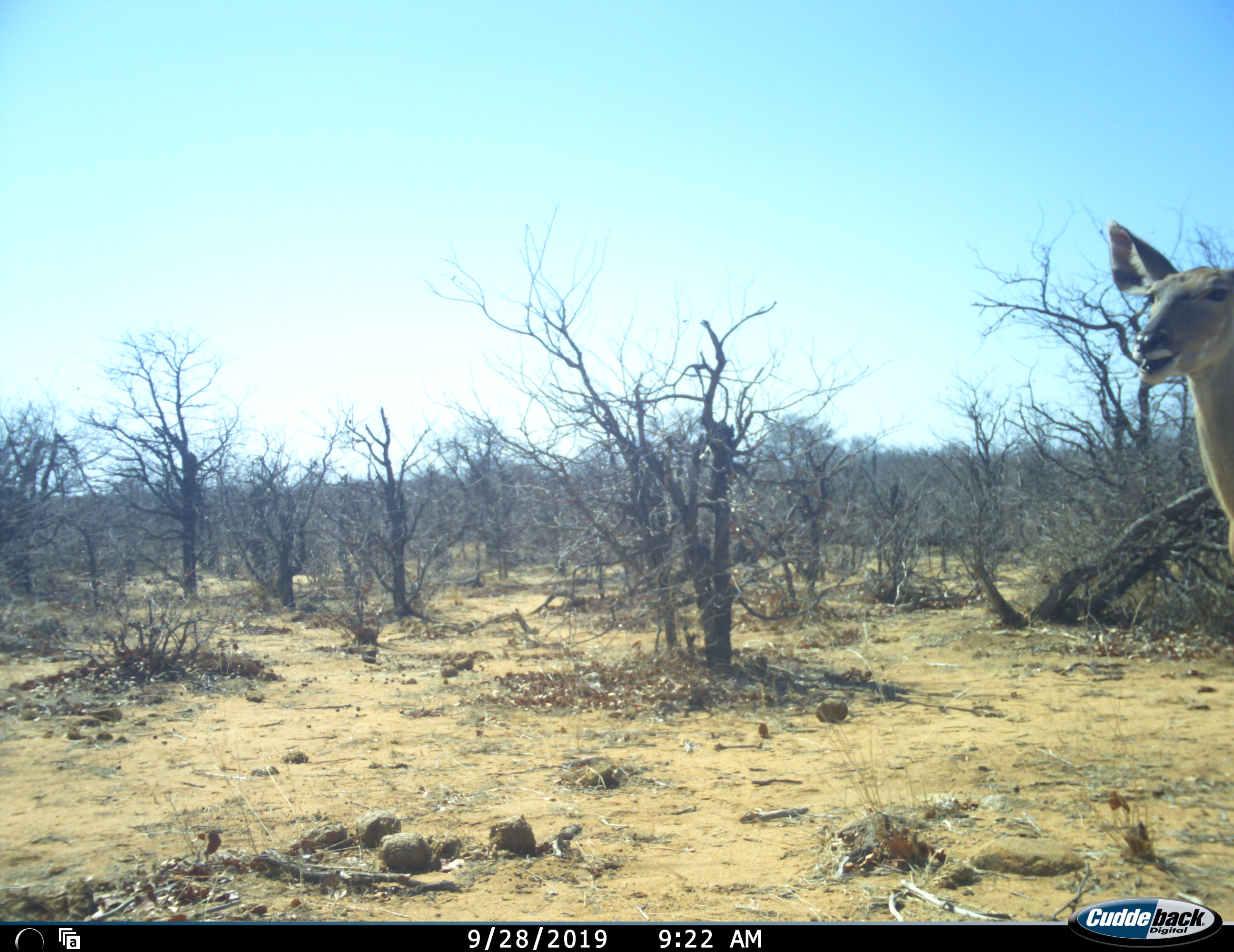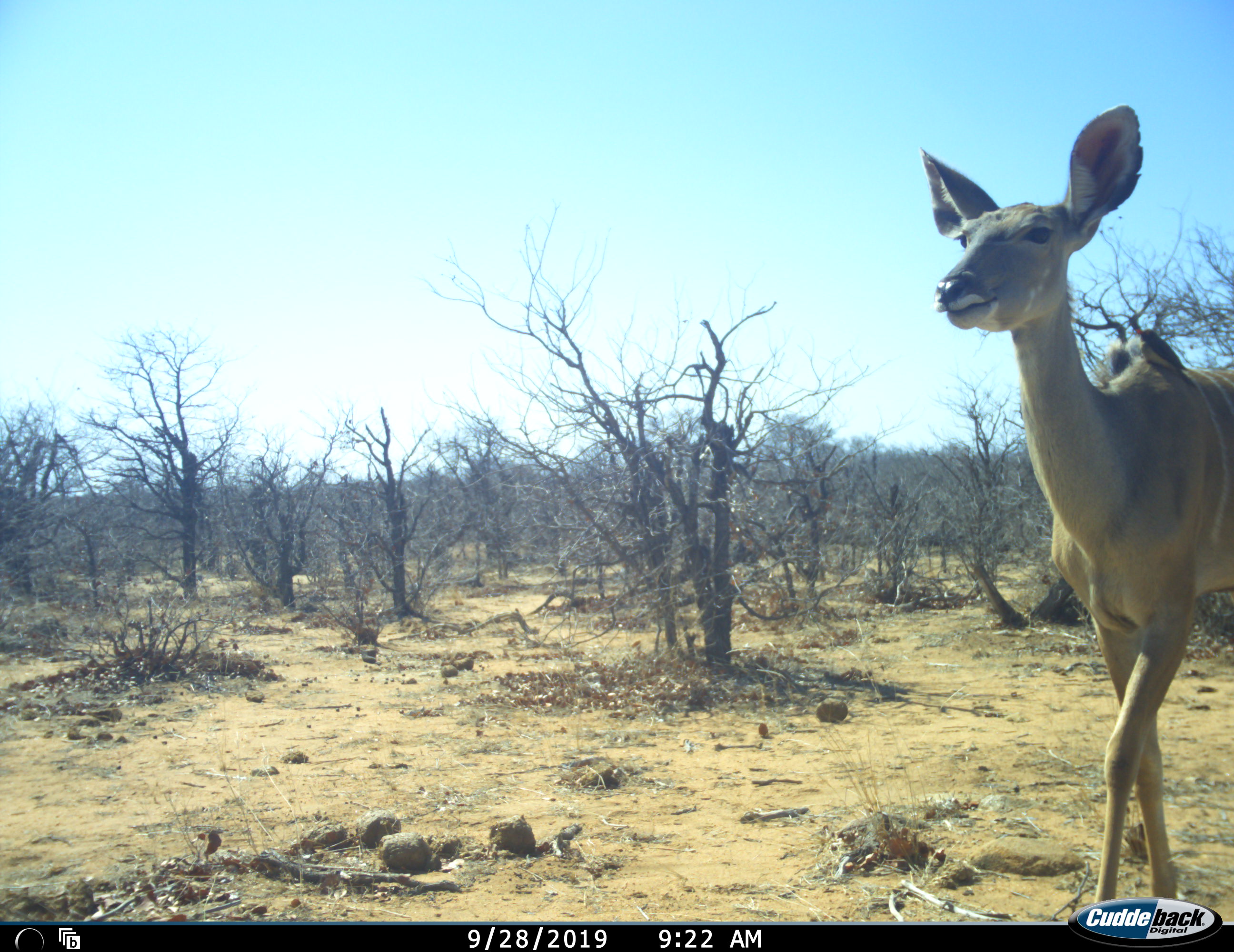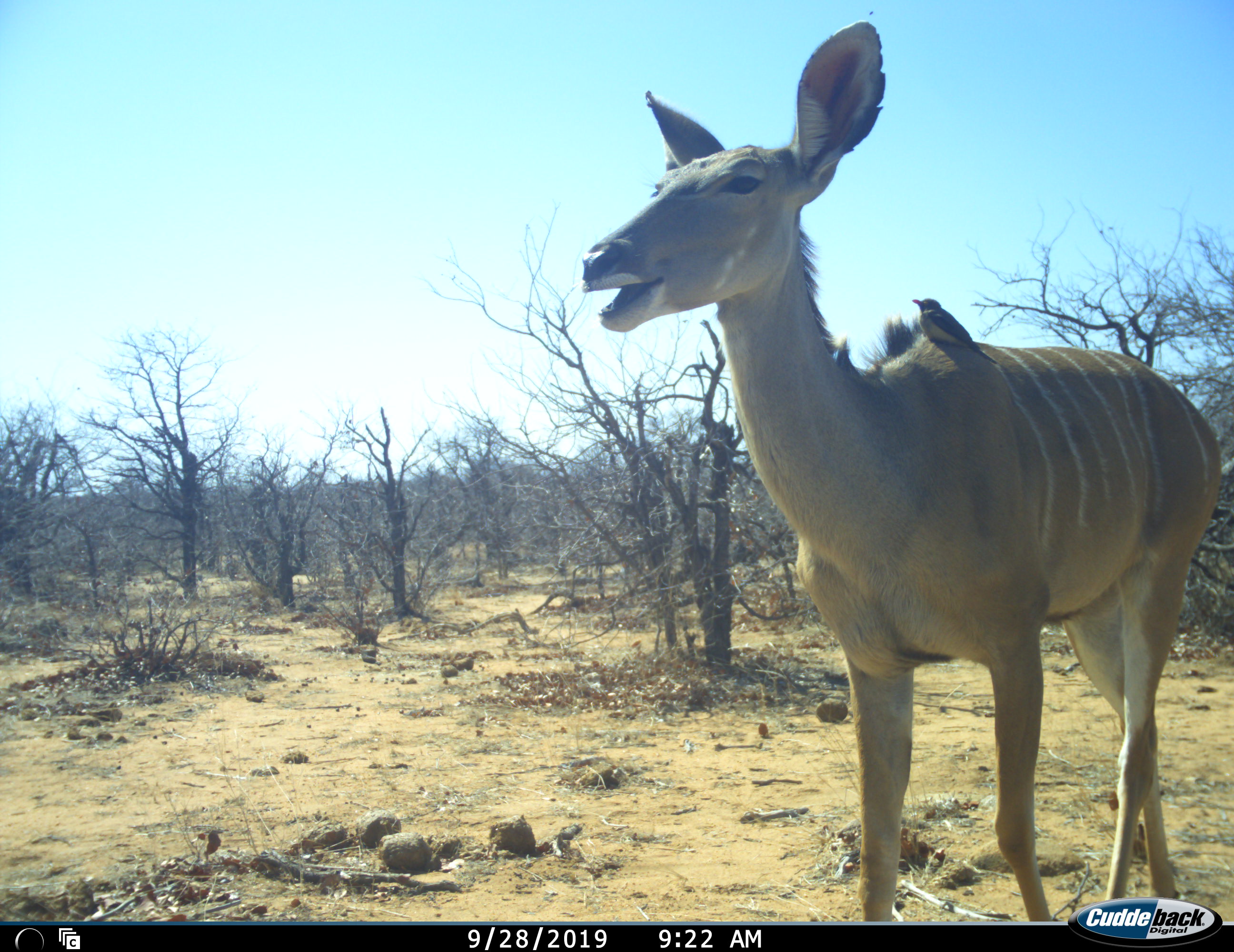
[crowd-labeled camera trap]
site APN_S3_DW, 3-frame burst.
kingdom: Animalia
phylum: Chordata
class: Mammalia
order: Artiodactyla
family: Bovidae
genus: Tragelaphus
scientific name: Tragelaphus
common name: kudu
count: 1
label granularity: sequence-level